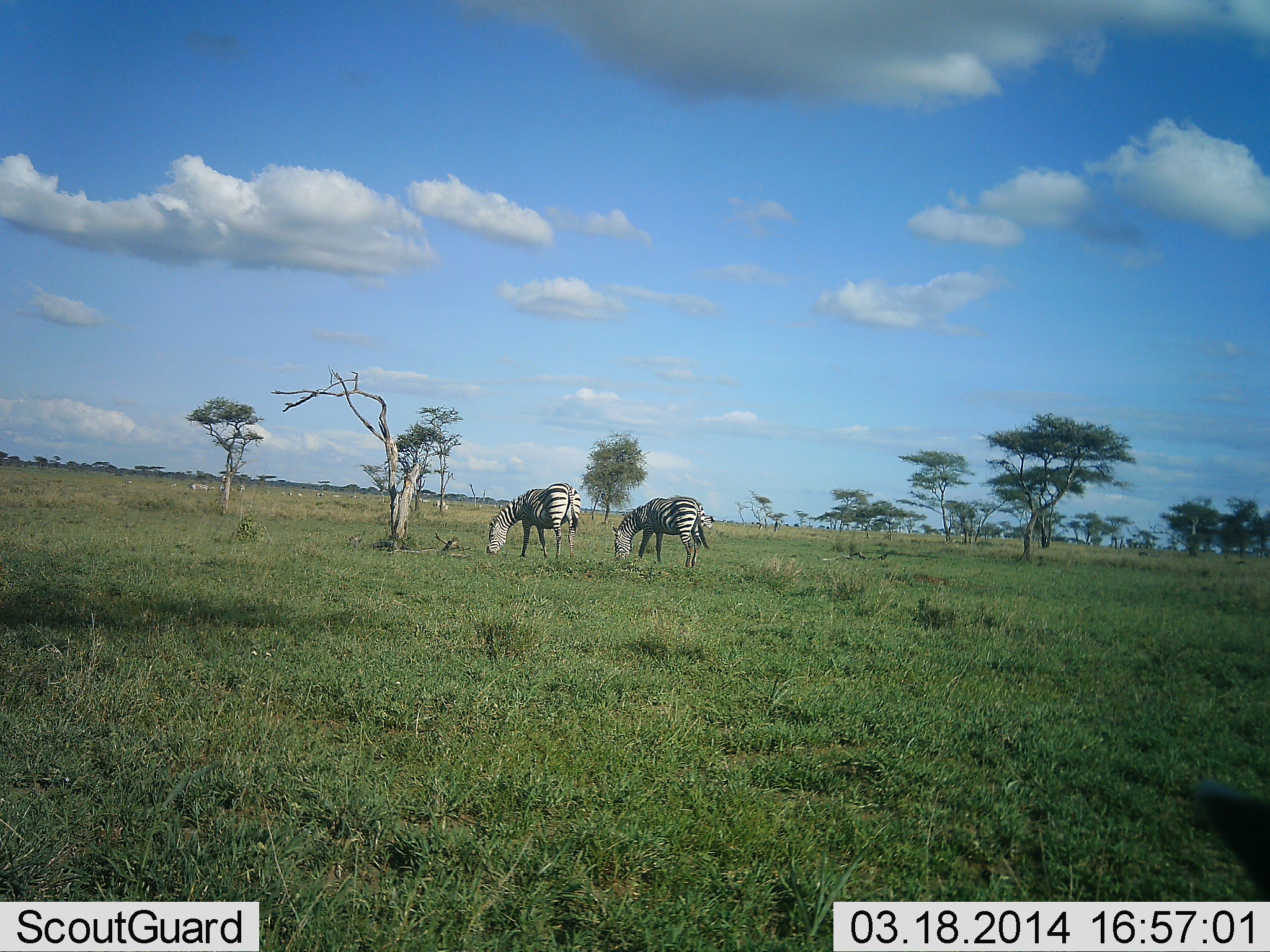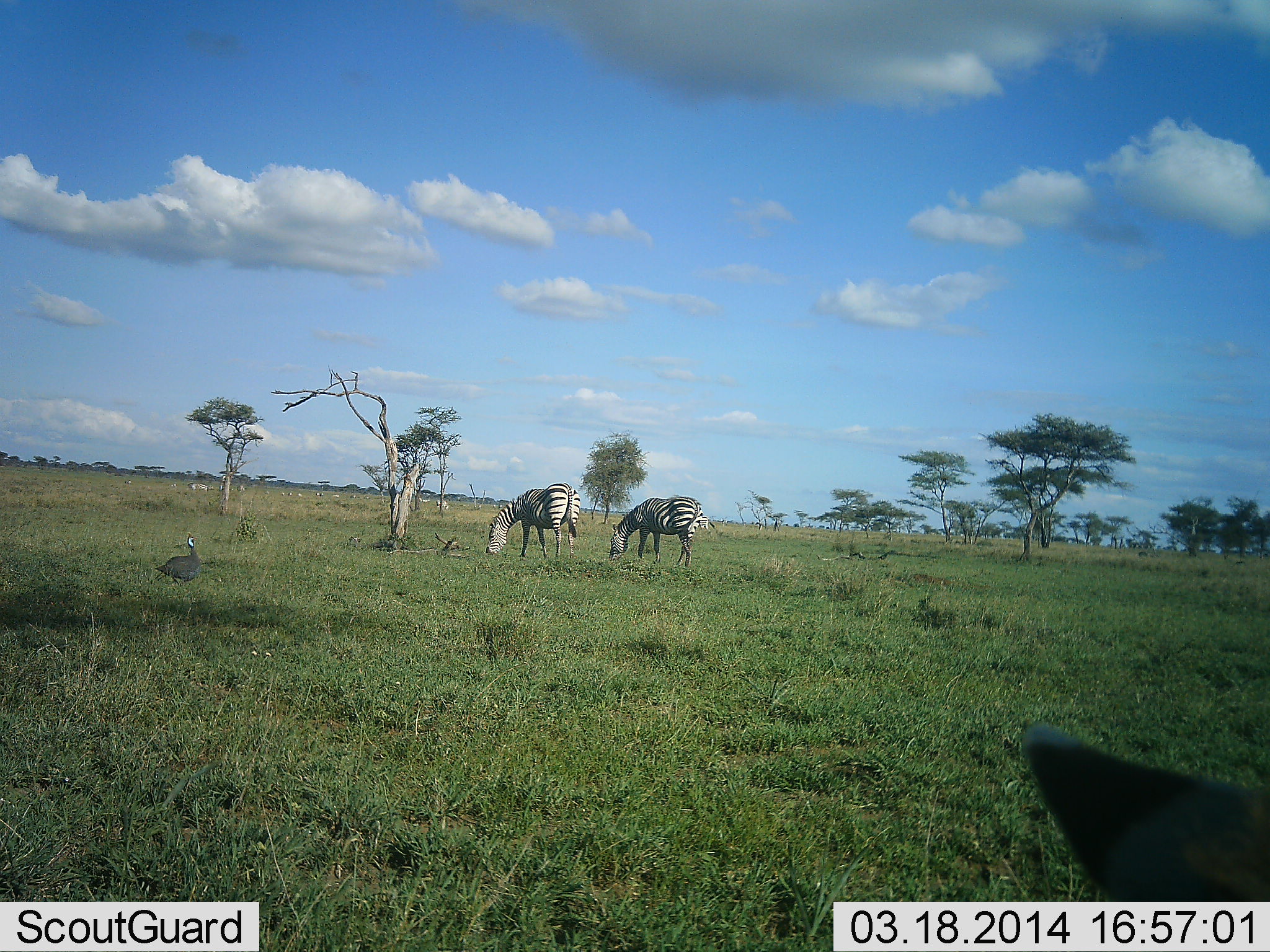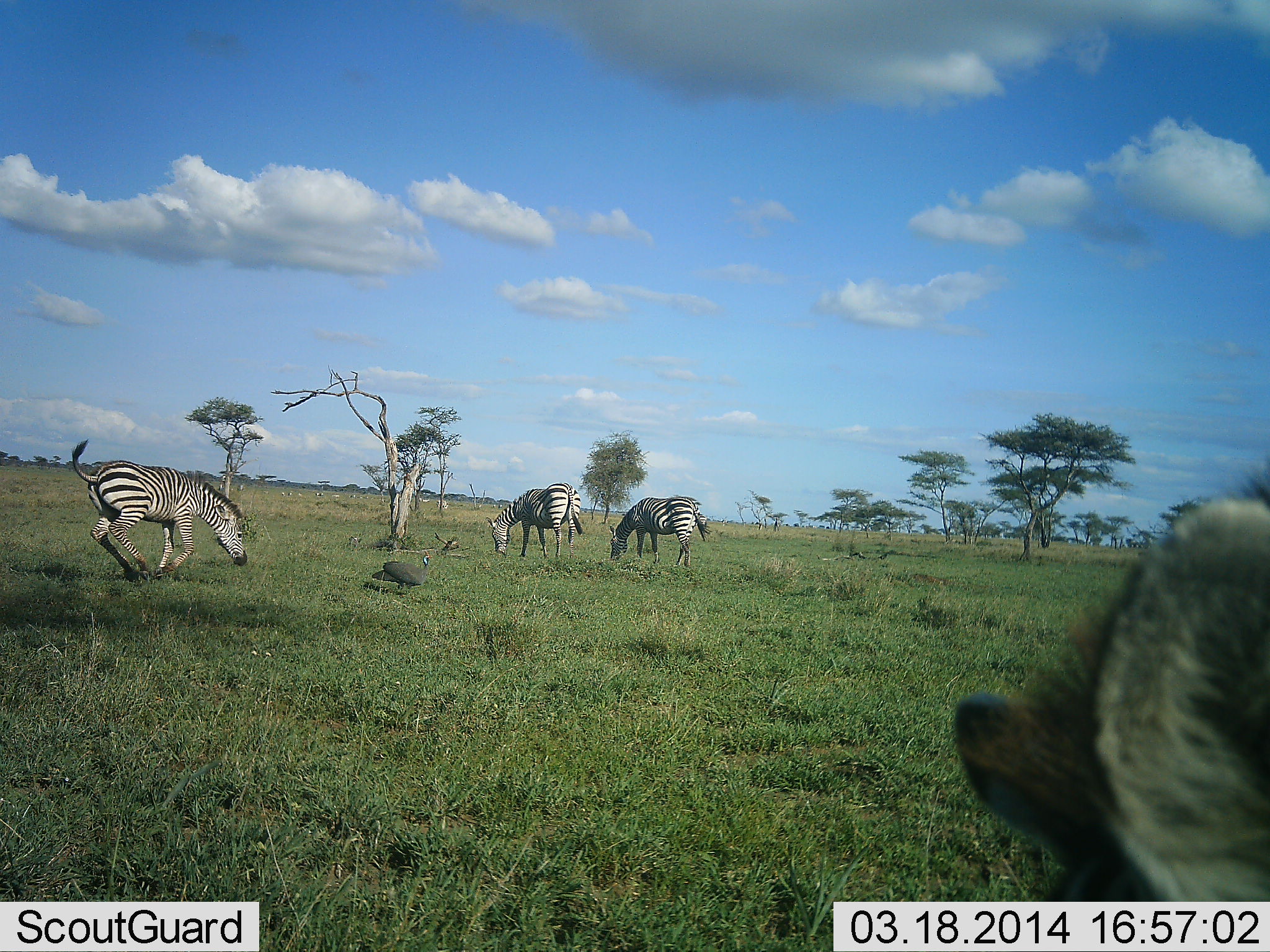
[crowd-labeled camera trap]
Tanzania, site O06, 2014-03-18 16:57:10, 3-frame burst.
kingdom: Animalia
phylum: Chordata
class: Aves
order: Galliformes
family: Numididae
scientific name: Numididae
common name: guinea fowl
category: guineafowl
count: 1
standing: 0%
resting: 0%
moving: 93%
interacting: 14%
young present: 0%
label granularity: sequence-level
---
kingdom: Animalia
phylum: Chordata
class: Mammalia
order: Perissodactyla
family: Equidae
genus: Equus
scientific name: Equus quagga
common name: plains zebra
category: zebra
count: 3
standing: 53%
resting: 6%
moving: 71%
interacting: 18%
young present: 0%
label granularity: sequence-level